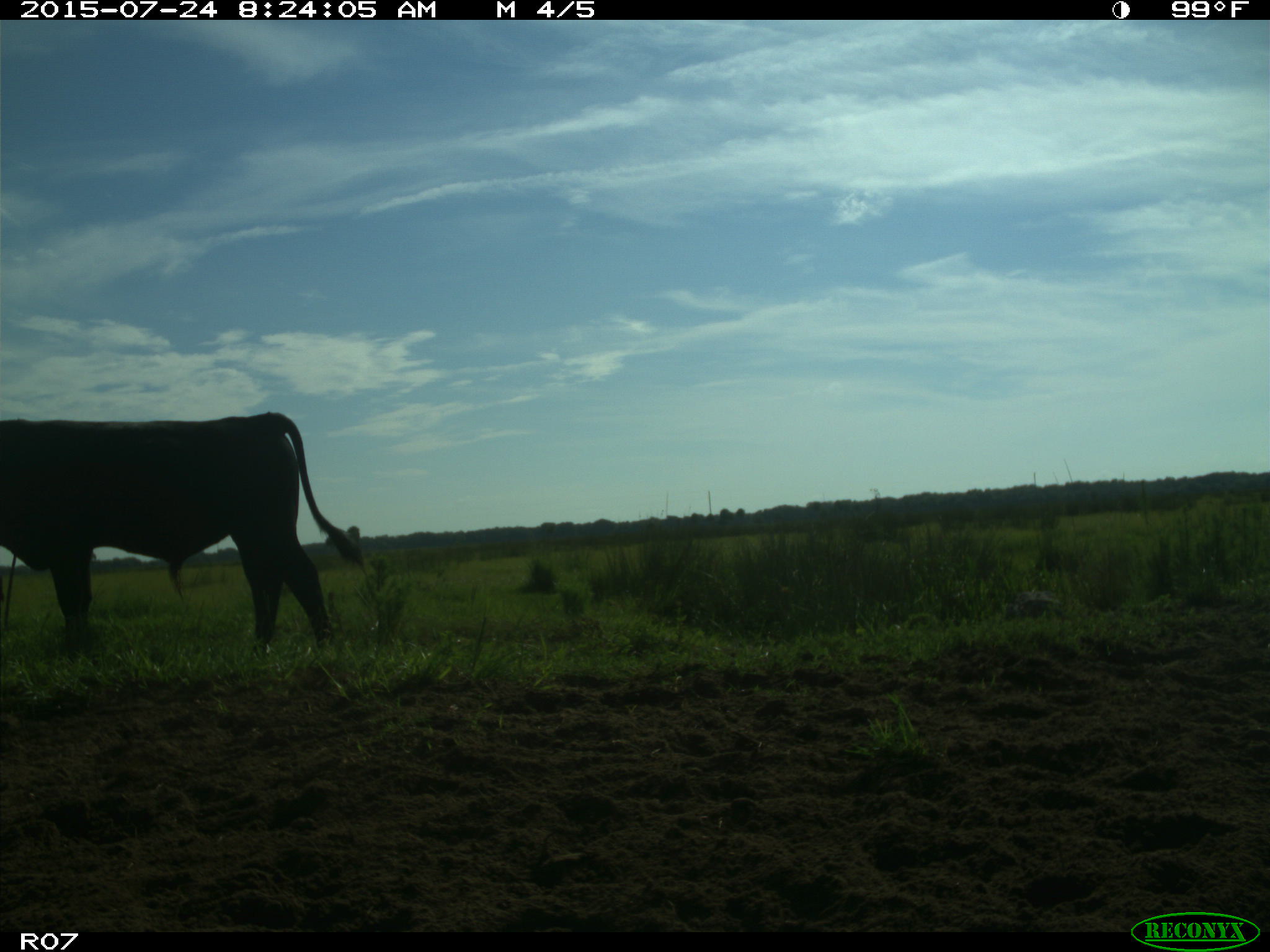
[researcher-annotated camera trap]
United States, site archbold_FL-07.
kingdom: Animalia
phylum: Chordata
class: Mammalia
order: Artiodactyla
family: Bovidae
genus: Bos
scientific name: Bos taurus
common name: domestic cow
Bos taurus (domestic cow).